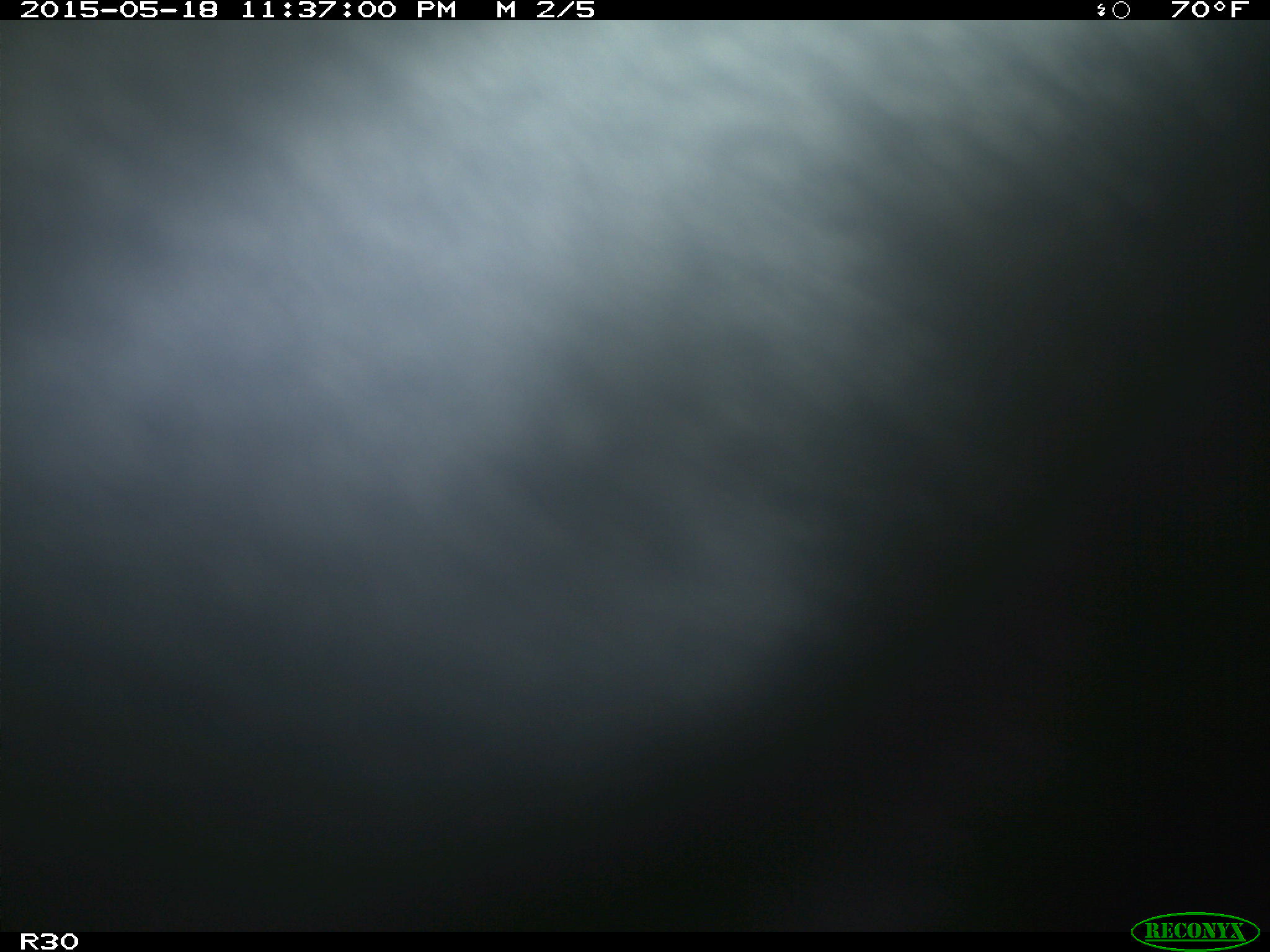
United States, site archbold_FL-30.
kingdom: Animalia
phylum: Chordata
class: Mammalia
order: Artiodactyla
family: Bovidae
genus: Bos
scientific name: Bos taurus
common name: domestic cow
Bos taurus (domestic cow).